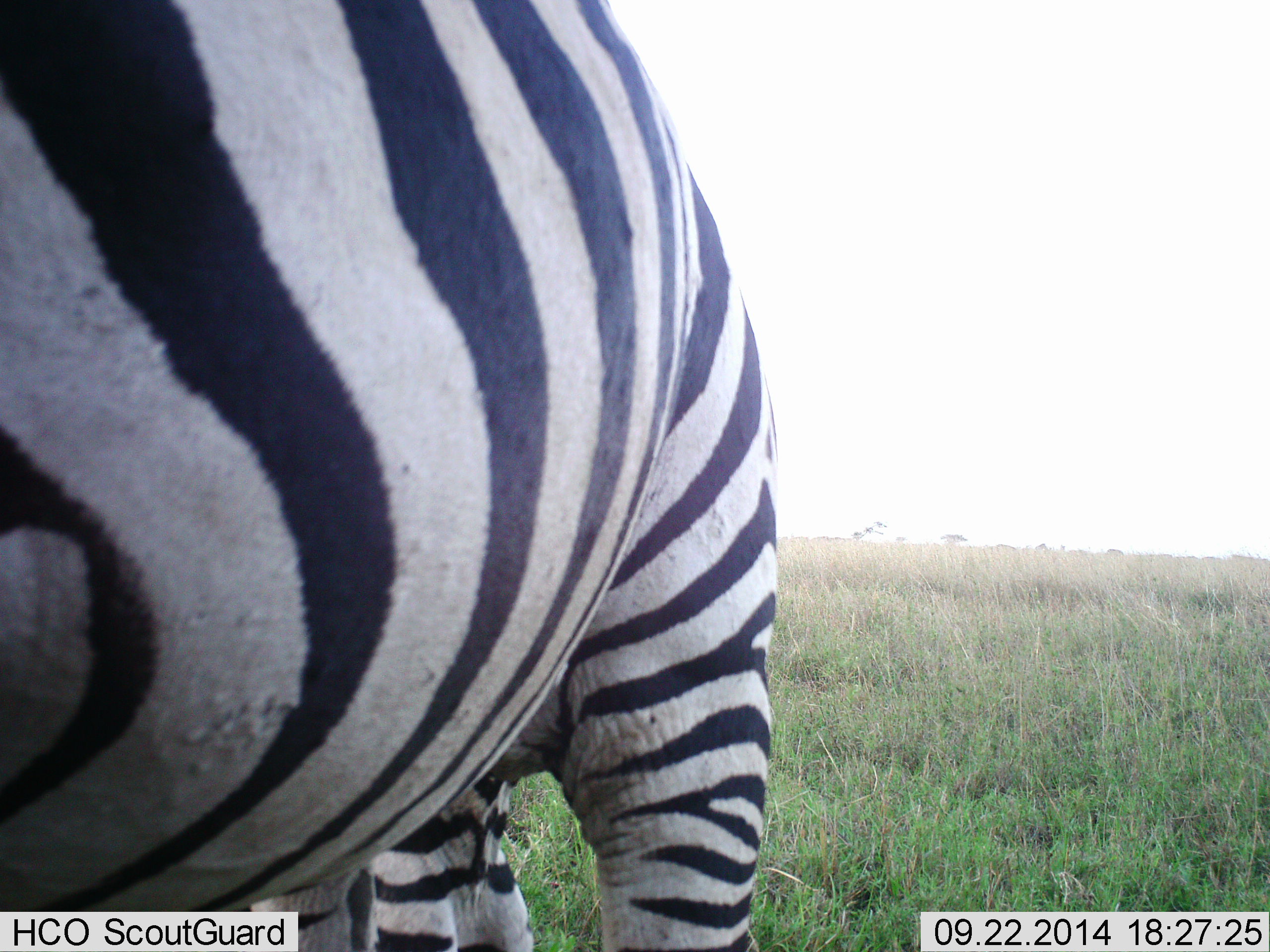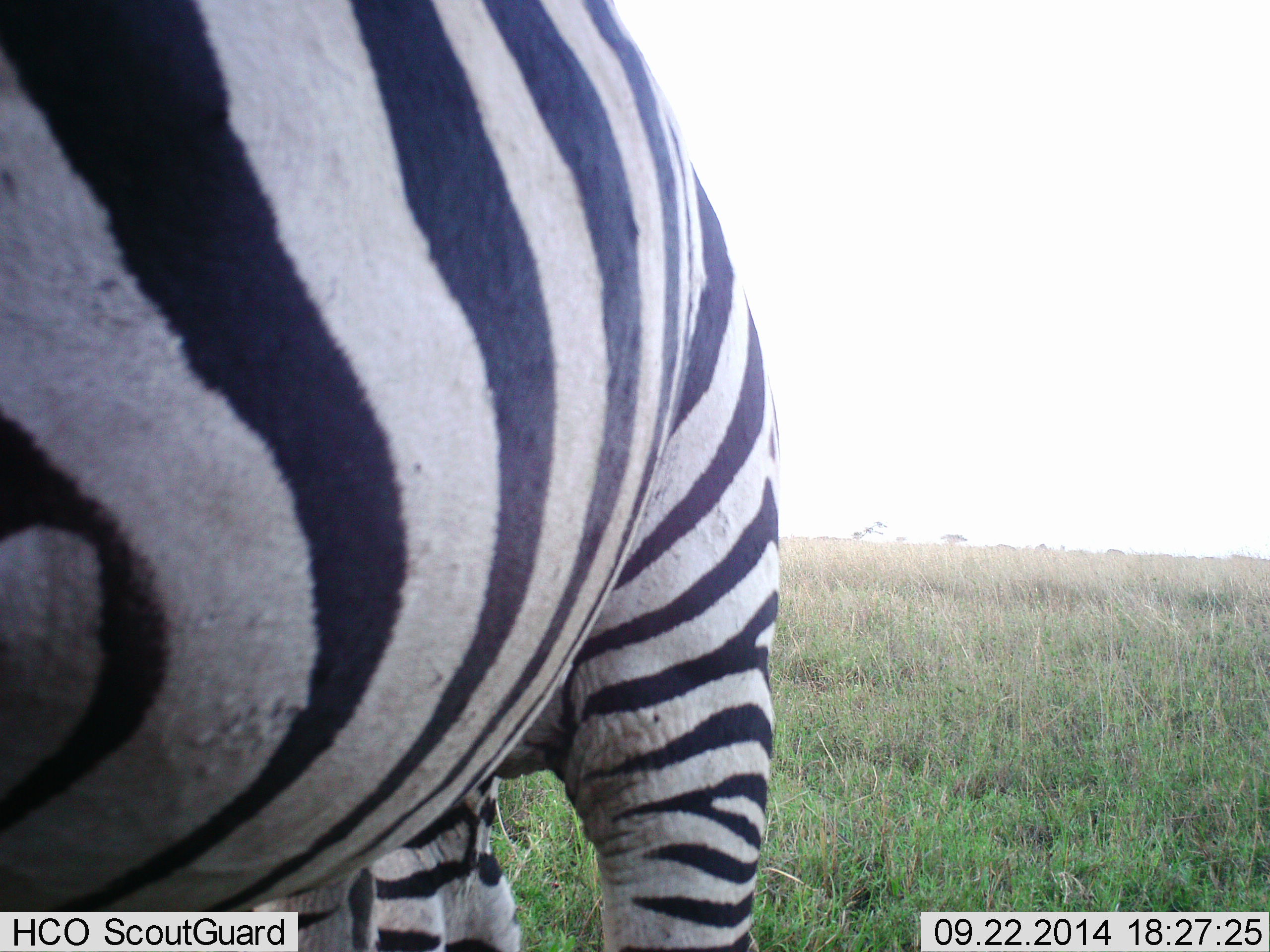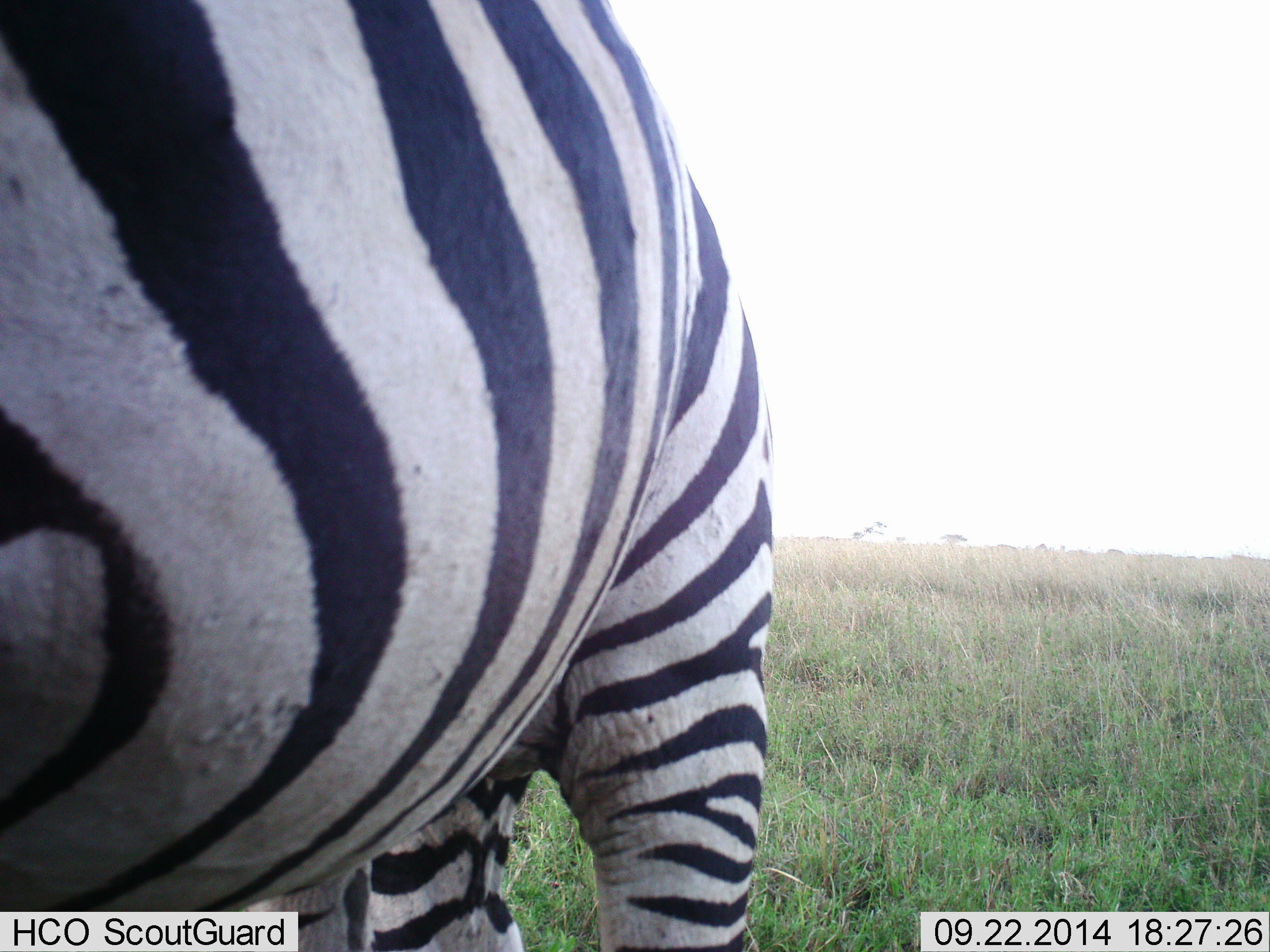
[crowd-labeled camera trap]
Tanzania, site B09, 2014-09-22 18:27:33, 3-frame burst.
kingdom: Animalia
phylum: Chordata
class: Mammalia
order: Perissodactyla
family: Equidae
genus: Equus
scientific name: Equus quagga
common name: plains zebra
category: zebra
Zebra (plains zebra) (Equus quagga), count 1. Behavior (volunteer vote fractions): standing 80%, resting 0%, moving 10%, interacting 0%. Young present (vote fraction): 0%. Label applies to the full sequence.